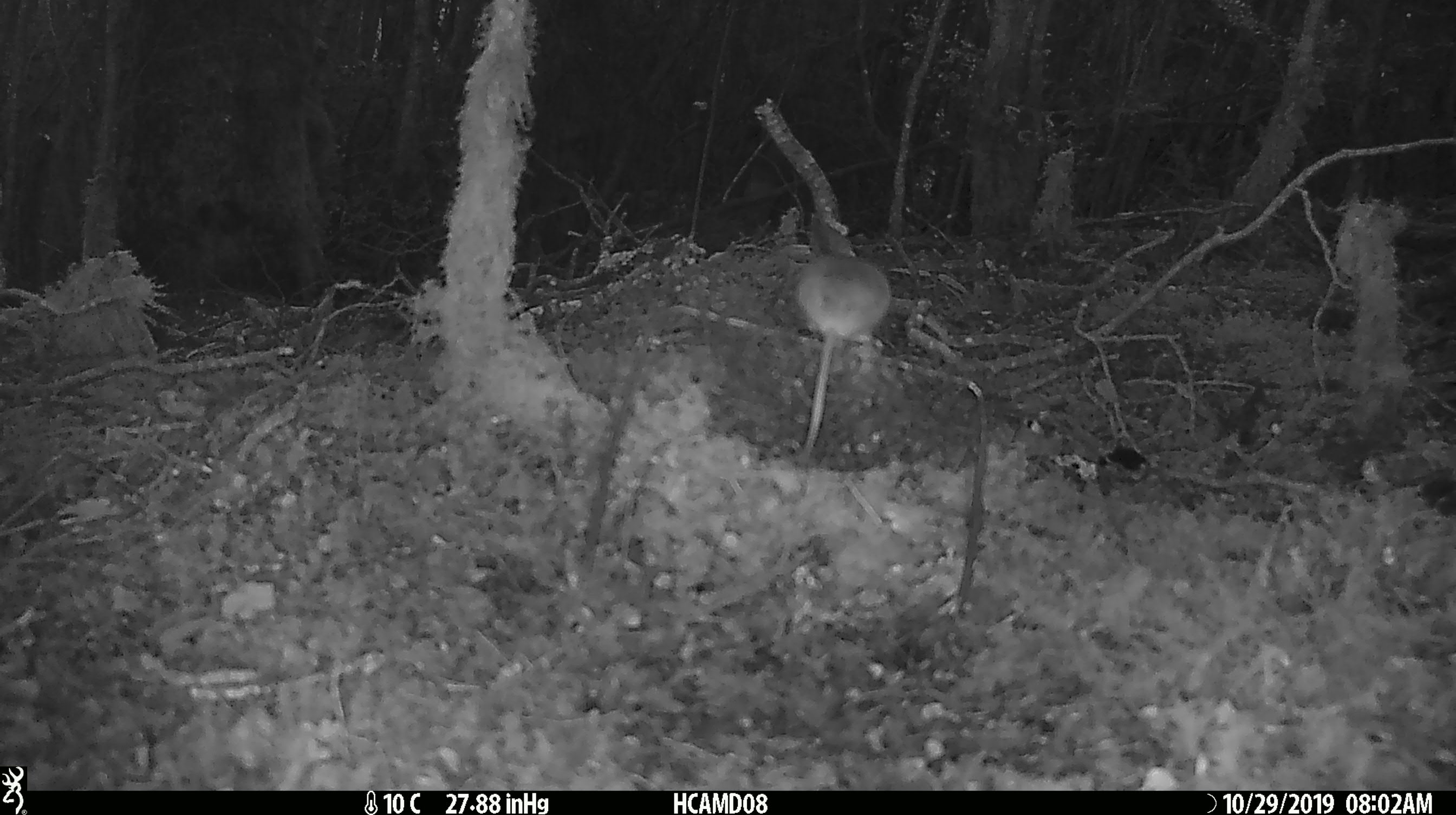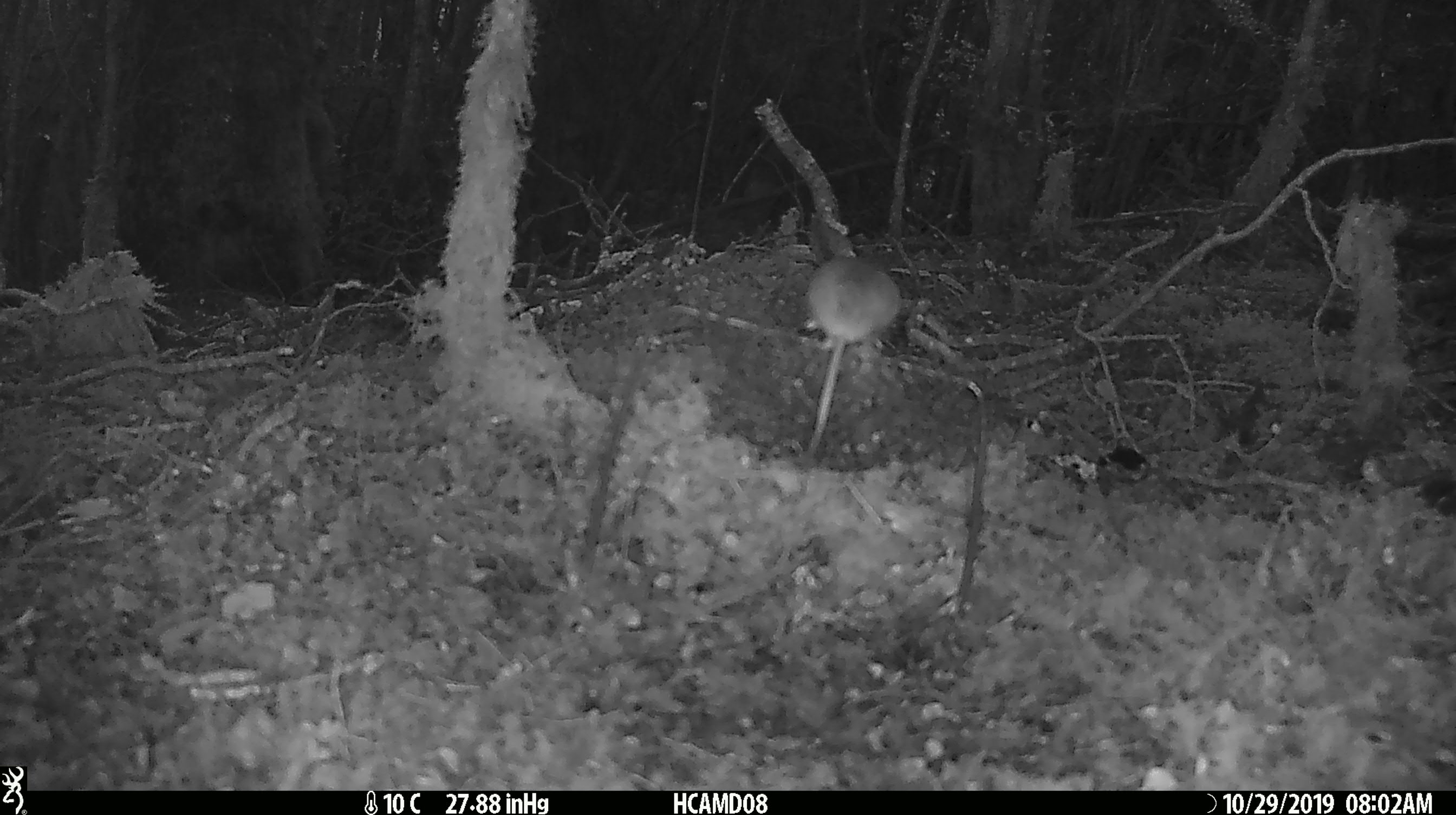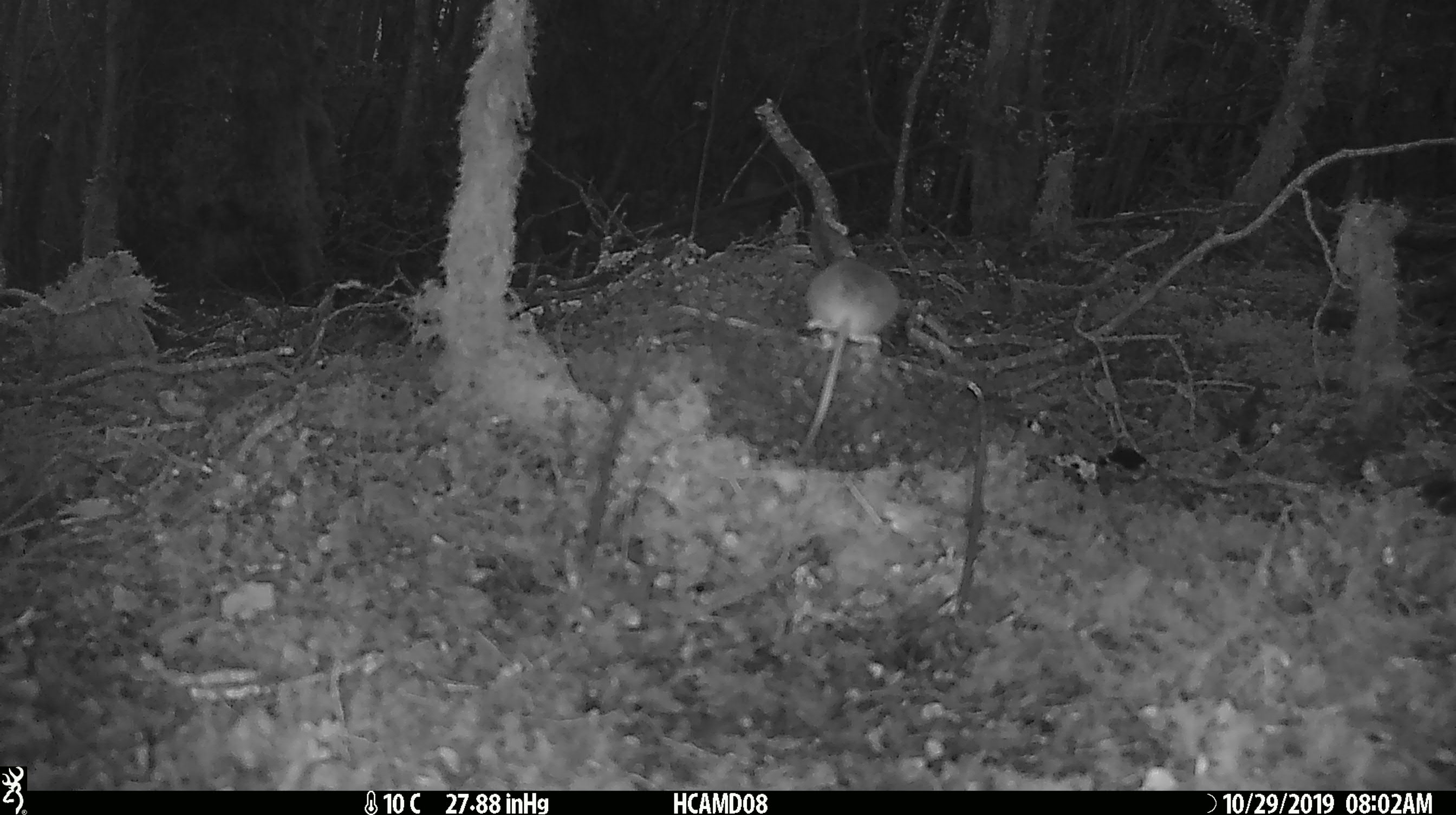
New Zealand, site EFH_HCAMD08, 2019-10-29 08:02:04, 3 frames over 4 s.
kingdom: Animalia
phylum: Chordata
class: Mammalia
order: Rodentia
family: Muridae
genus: Mus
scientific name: Mus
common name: mouse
Mouse (Mus).